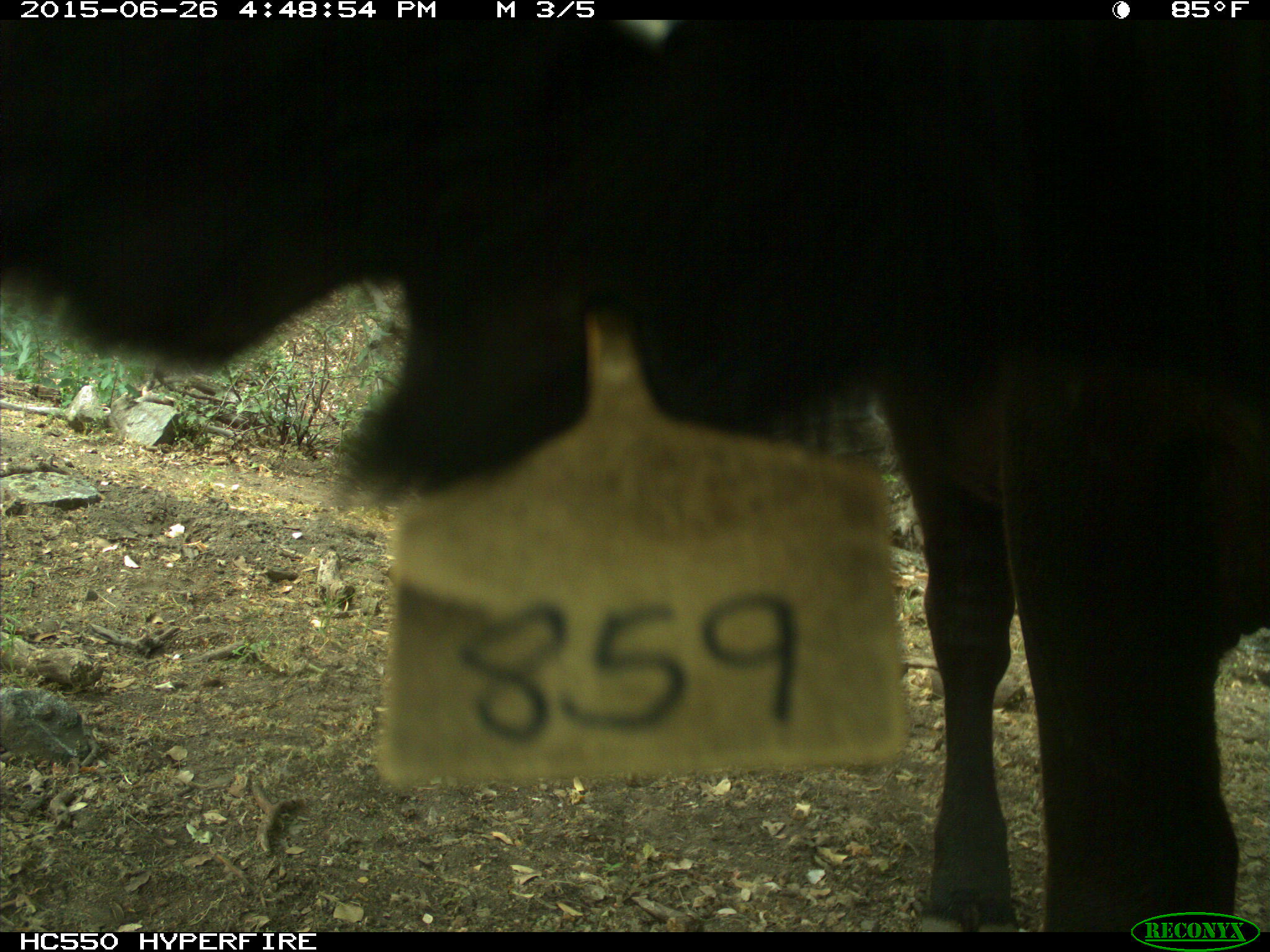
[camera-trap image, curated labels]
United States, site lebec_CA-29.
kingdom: Animalia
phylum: Chordata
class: Mammalia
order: Artiodactyla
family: Bovidae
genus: Bos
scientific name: Bos taurus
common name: domestic cow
Bos taurus (domestic cow).